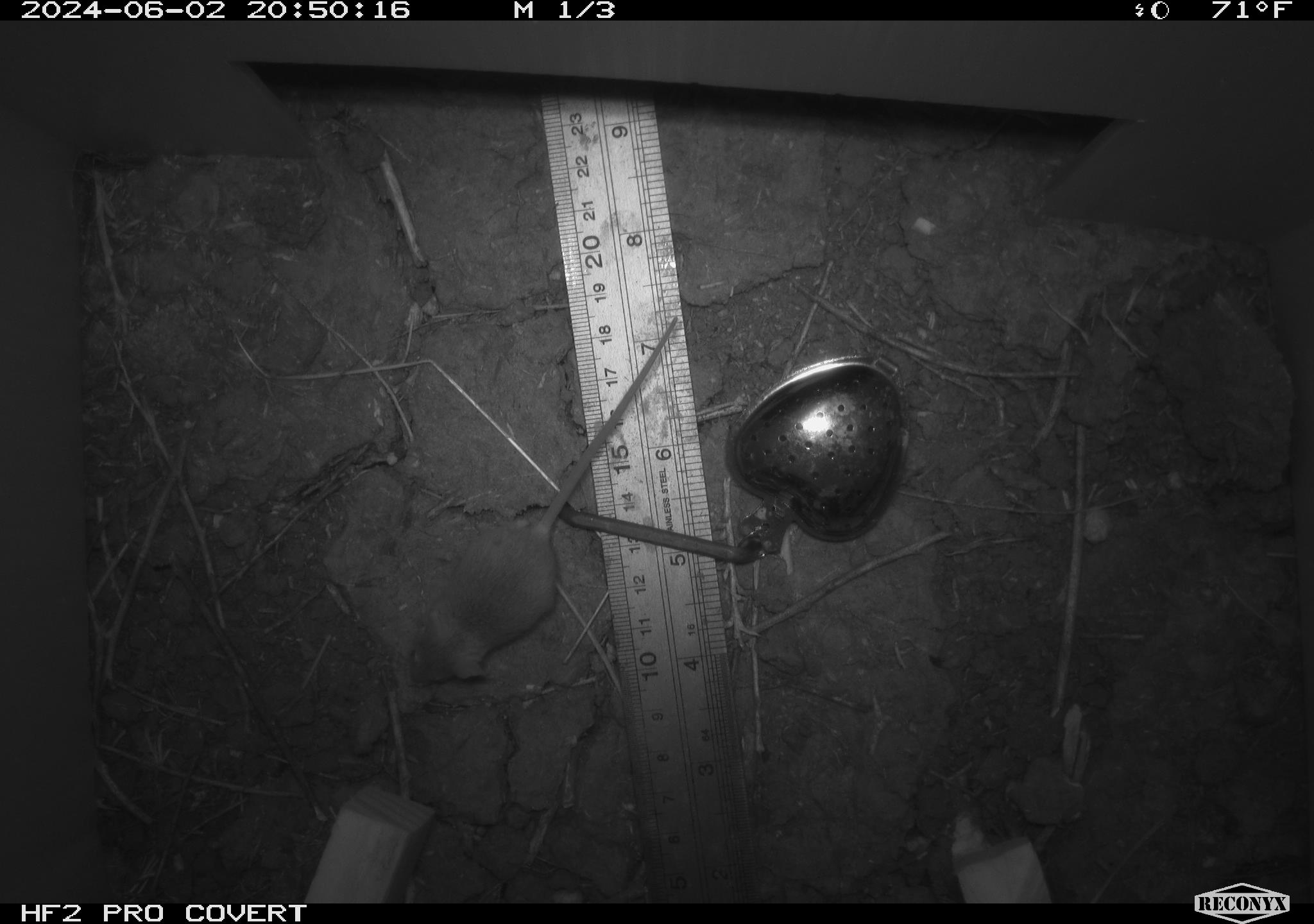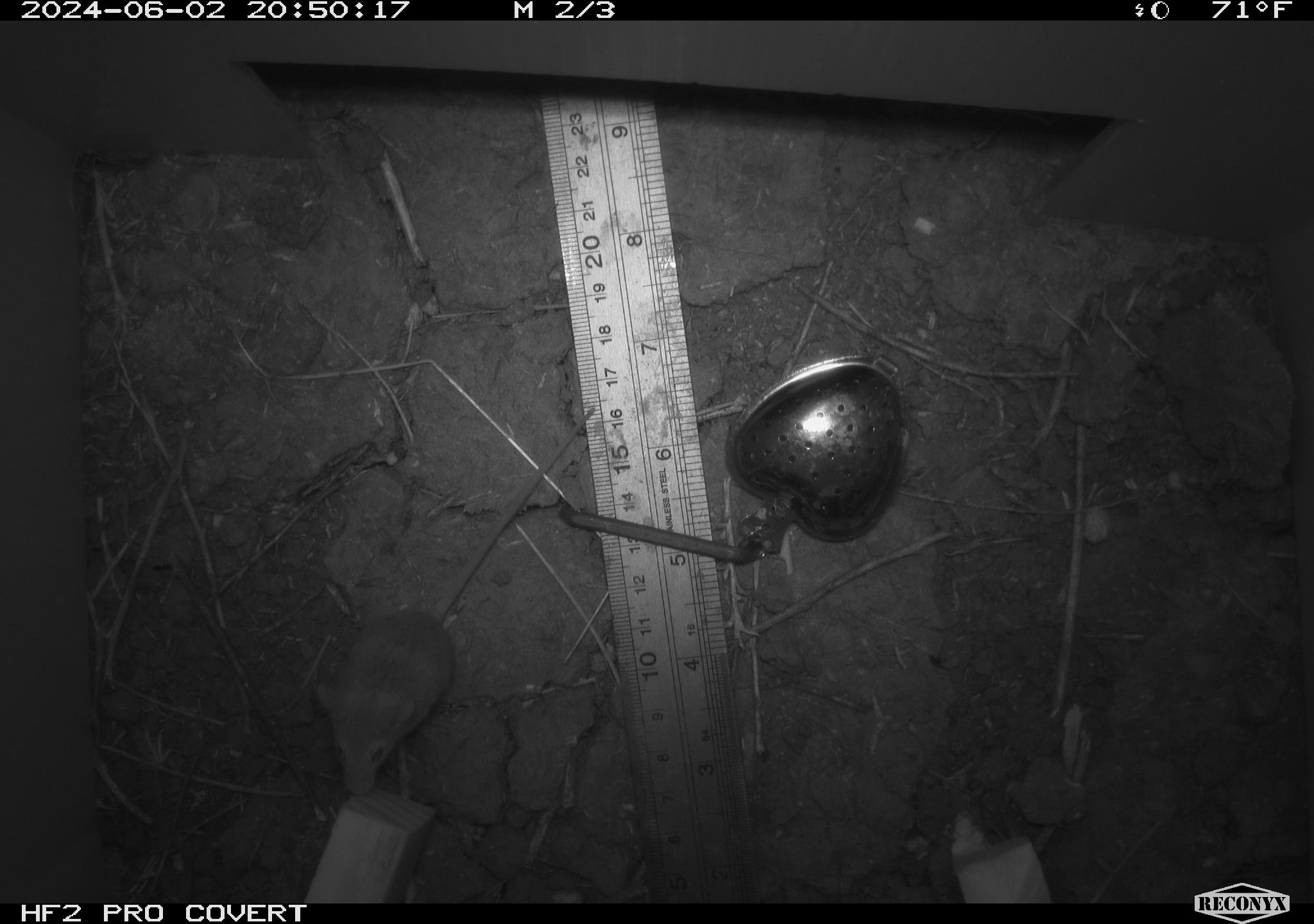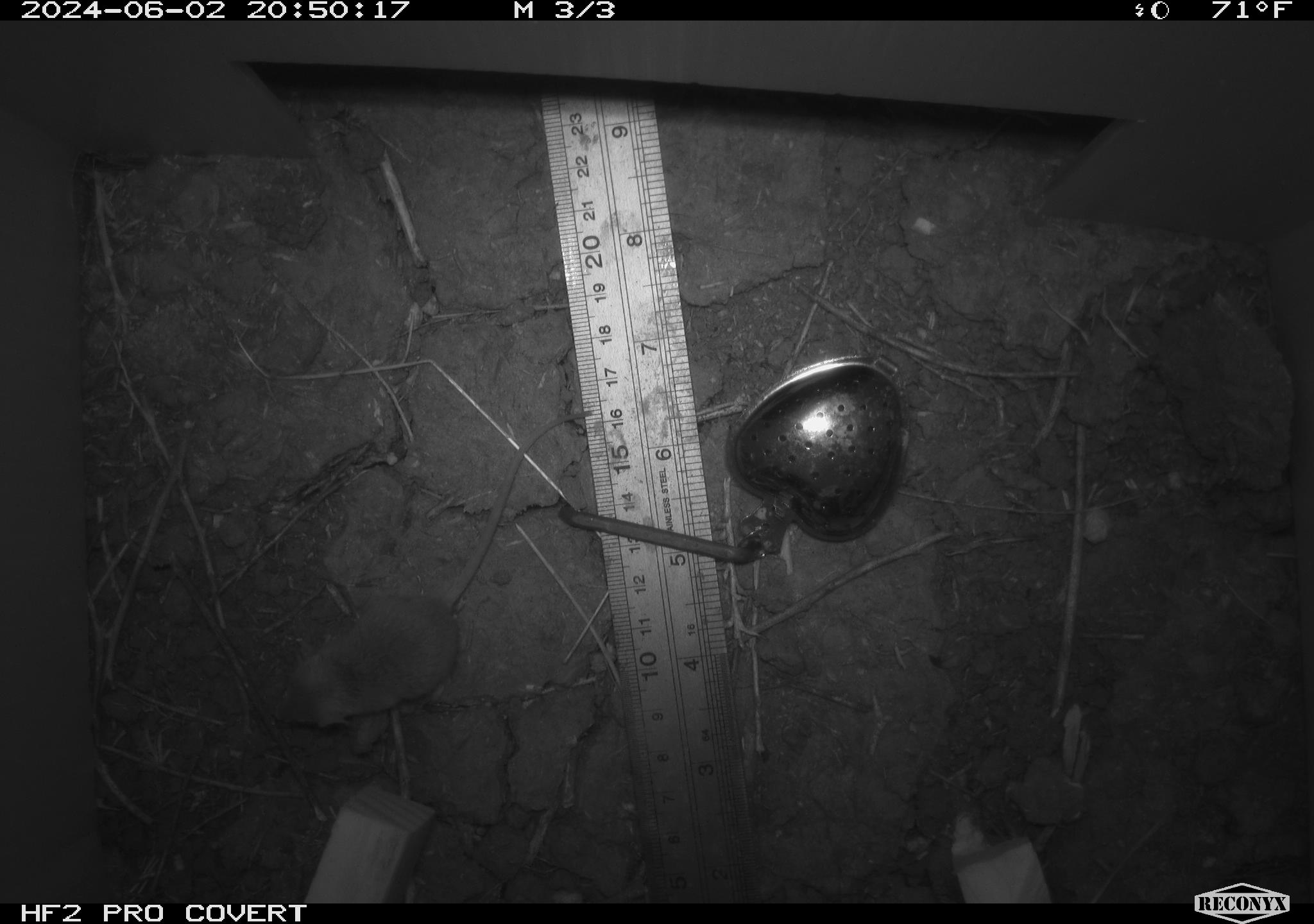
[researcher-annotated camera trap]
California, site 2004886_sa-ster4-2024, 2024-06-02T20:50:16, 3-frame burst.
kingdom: Animalia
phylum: Chordata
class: Mammalia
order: Rodentia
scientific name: Rodentia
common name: mouse species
Mouse species (Rodentia).